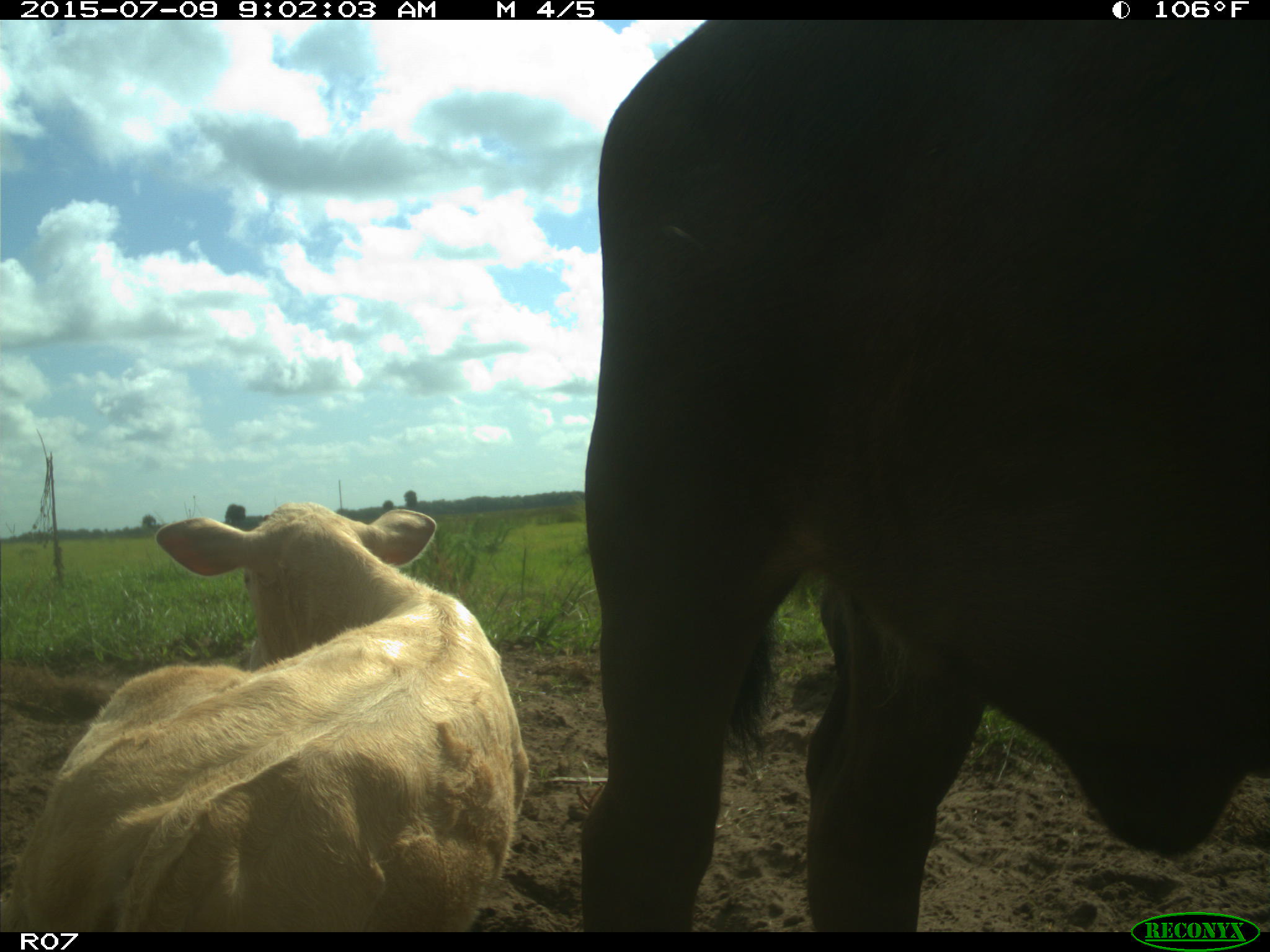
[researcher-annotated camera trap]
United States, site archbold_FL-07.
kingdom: Animalia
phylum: Chordata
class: Mammalia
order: Artiodactyla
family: Bovidae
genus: Bos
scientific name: Bos taurus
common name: domestic cow